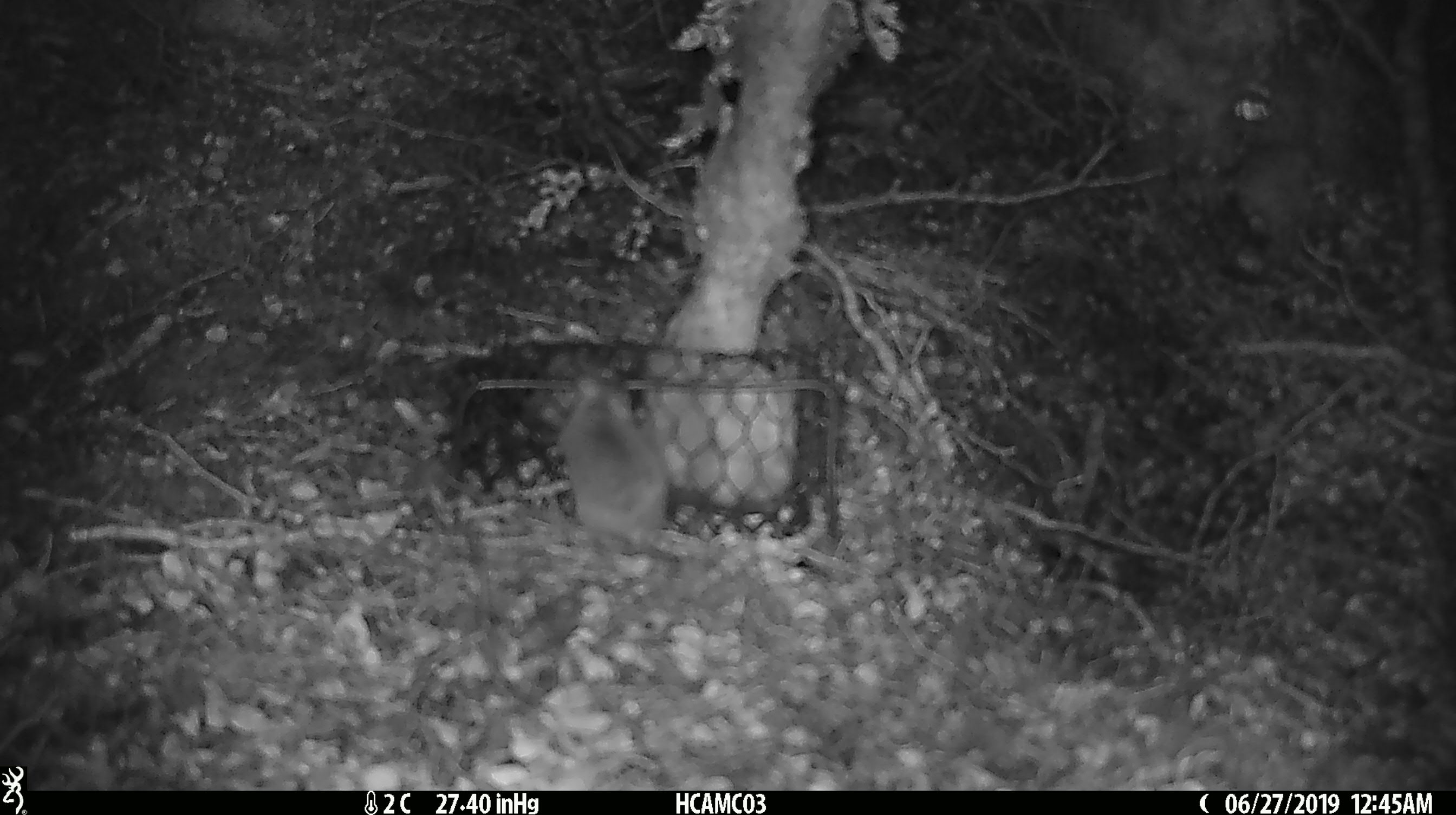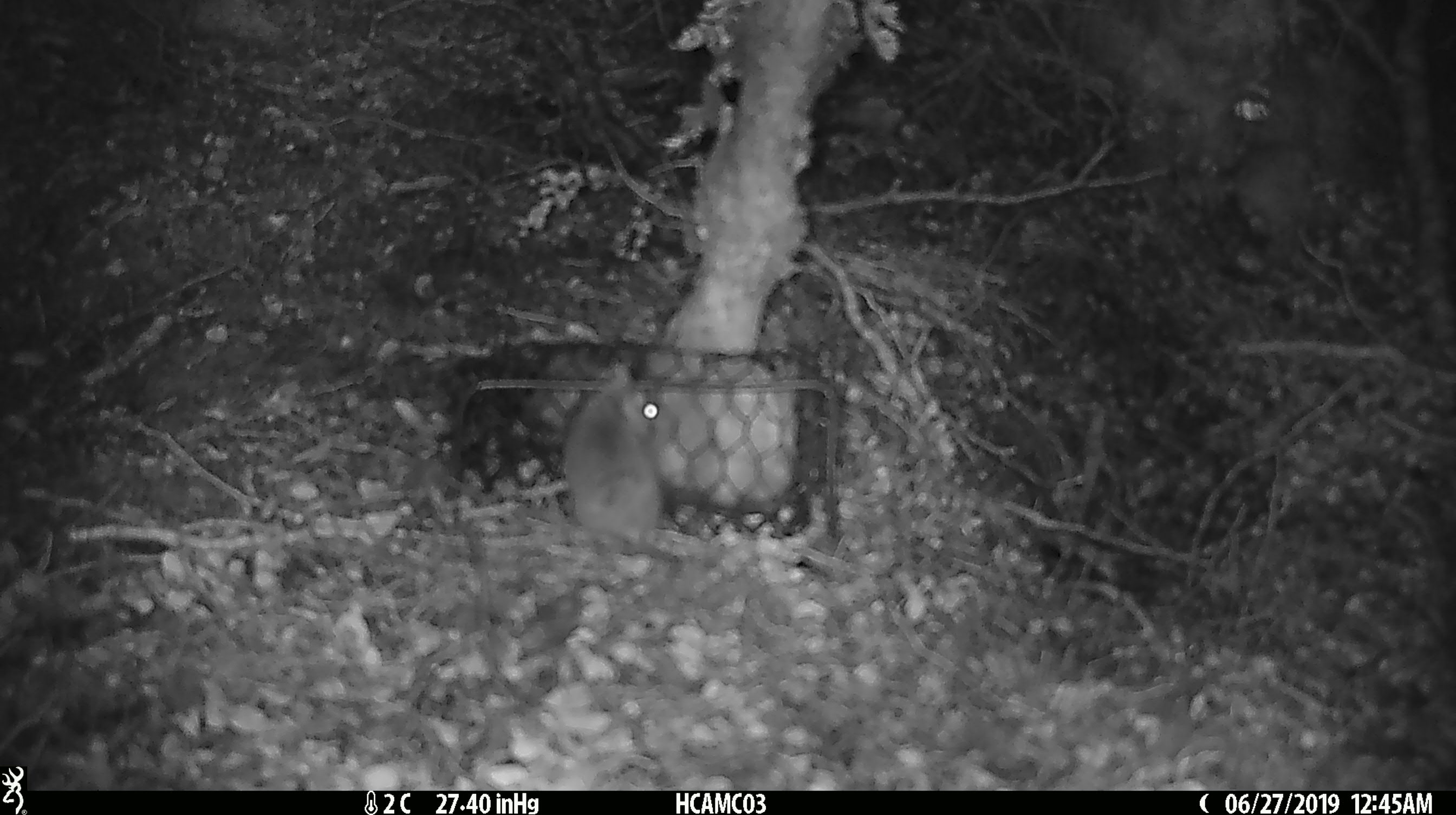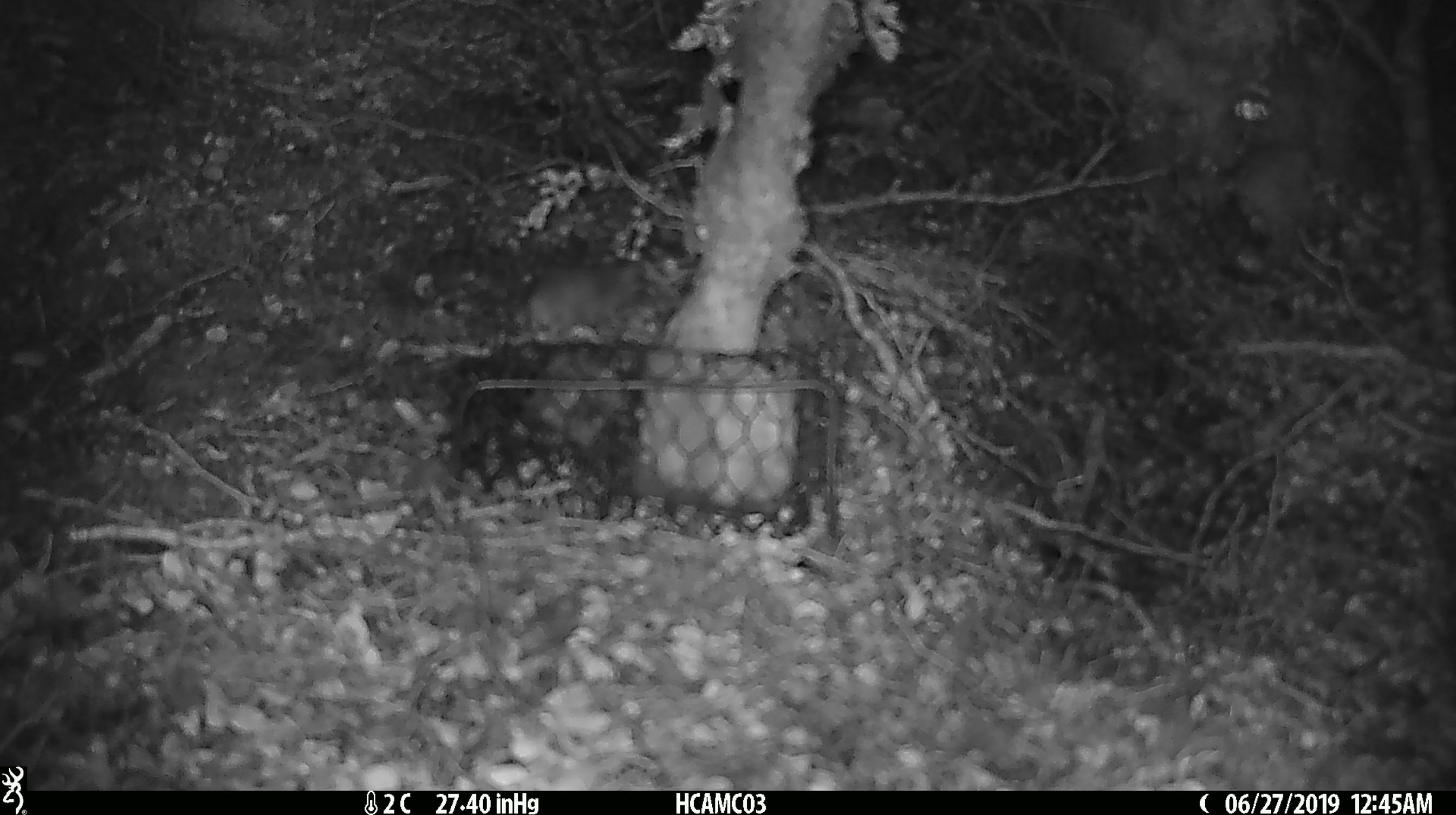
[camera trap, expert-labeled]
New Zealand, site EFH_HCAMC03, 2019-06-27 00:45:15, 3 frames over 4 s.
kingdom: Animalia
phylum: Chordata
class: Mammalia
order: Rodentia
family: Muridae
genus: Mus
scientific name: Mus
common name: mouse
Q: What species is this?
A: Mouse (Mus).